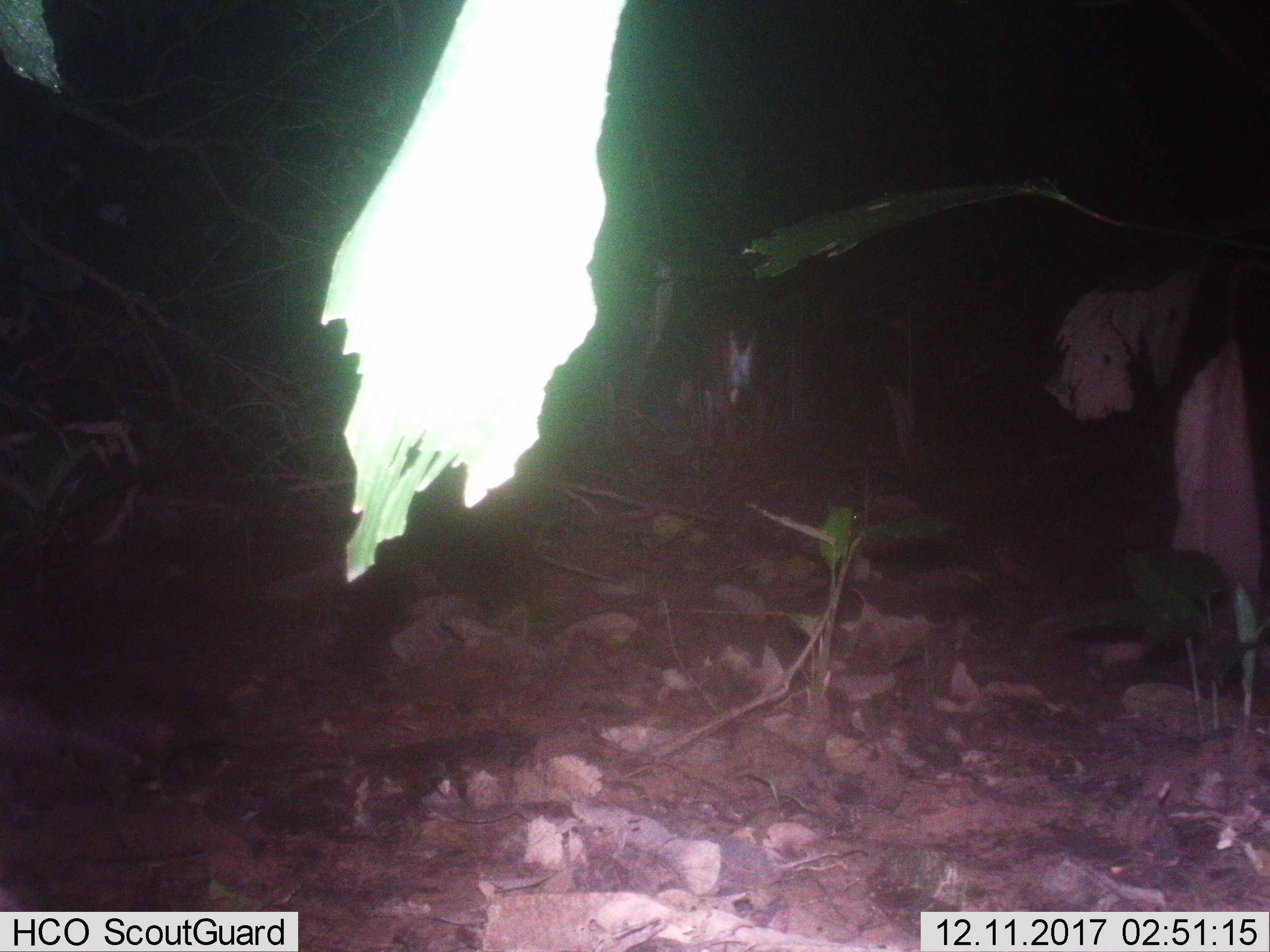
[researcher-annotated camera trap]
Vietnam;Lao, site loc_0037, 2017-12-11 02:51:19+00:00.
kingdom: Animalia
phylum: Chordata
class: Mammalia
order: Artiodactyla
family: Cervidae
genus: Muntiacus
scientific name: Muntiacus vuquangensis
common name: large-antlered muntjac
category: large antlered muntjac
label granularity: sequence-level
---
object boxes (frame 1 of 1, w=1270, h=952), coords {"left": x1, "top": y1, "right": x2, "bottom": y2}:
large antlered muntjac: {"left": 674, "top": 314, "right": 764, "bottom": 444}